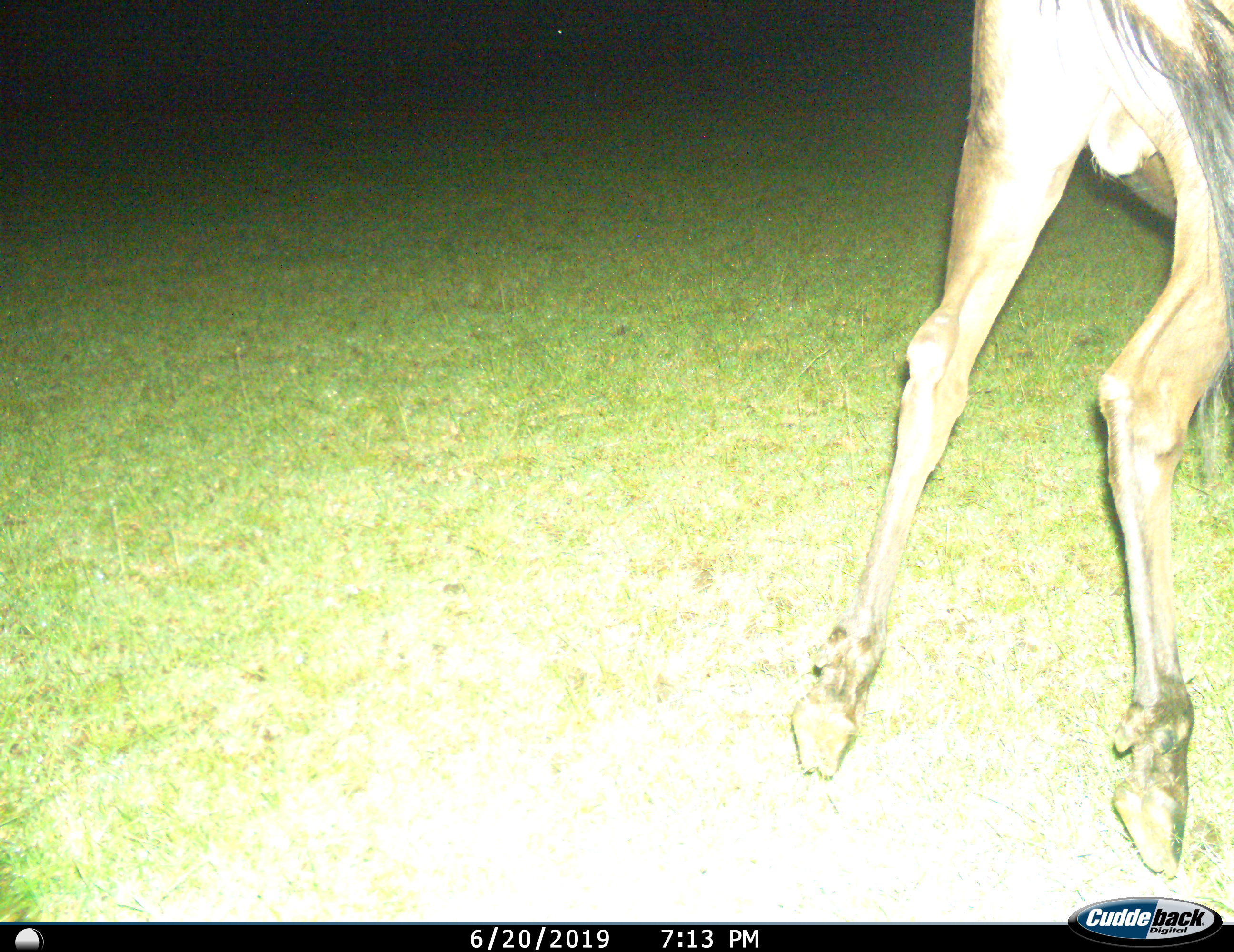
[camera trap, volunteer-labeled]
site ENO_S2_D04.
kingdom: Animalia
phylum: Chordata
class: Mammalia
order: Artiodactyla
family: Bovidae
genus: Connochaetes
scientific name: Connochaetes taurinus taurinus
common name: blue wildebeest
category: wildebeestblue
Wildebeestblue (blue wildebeest) (Connochaetes taurinus taurinus), count 1. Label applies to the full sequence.